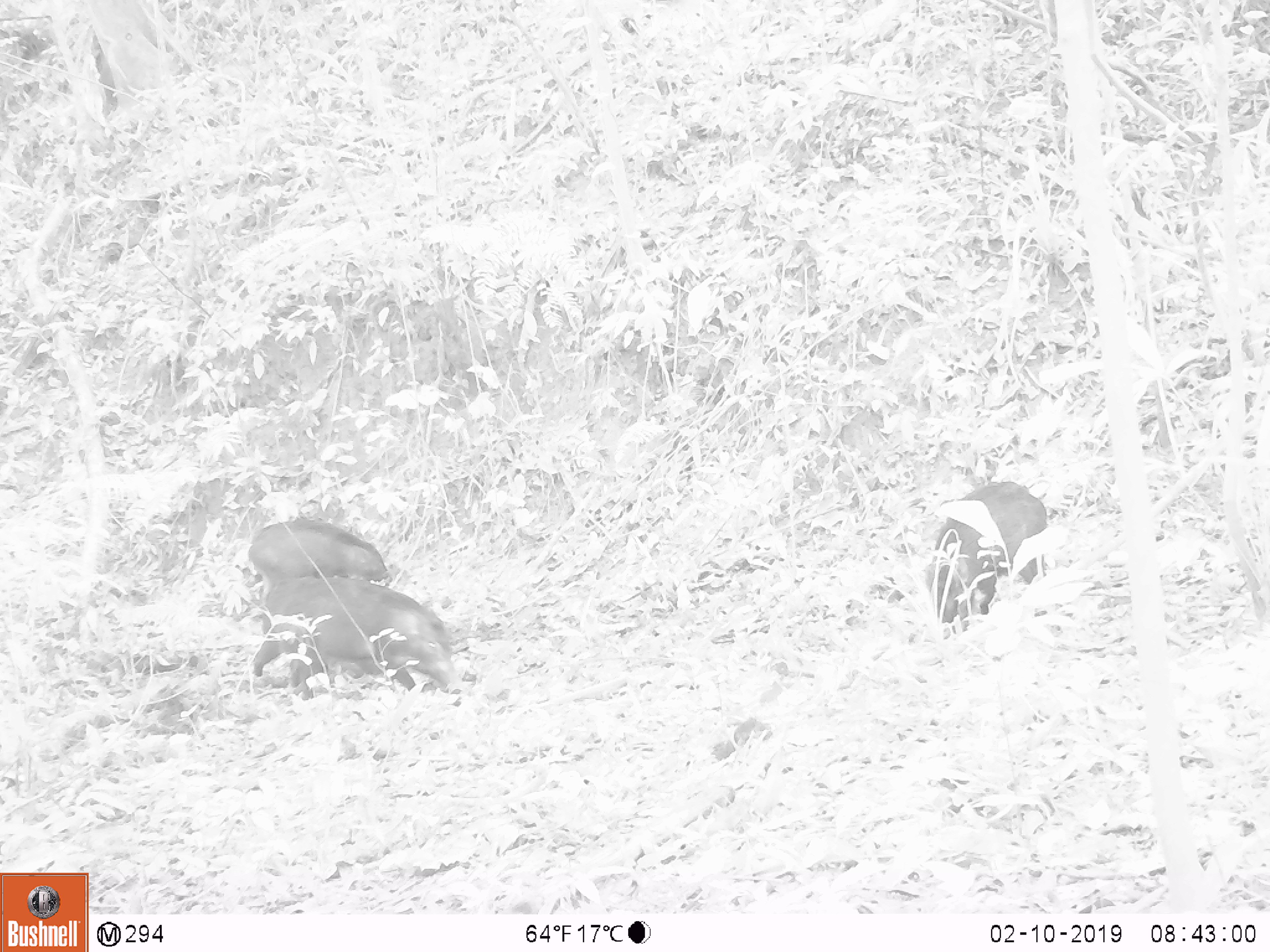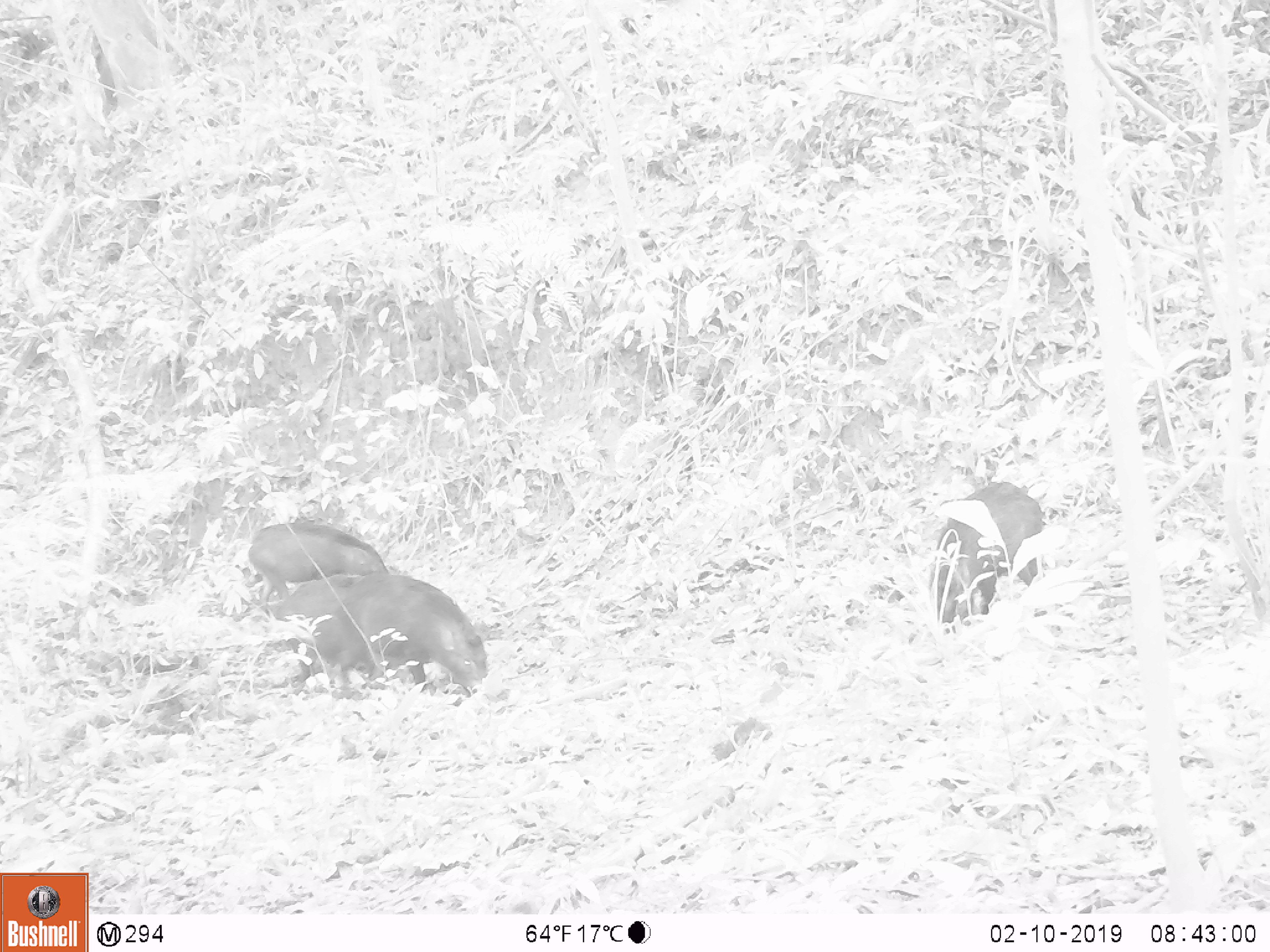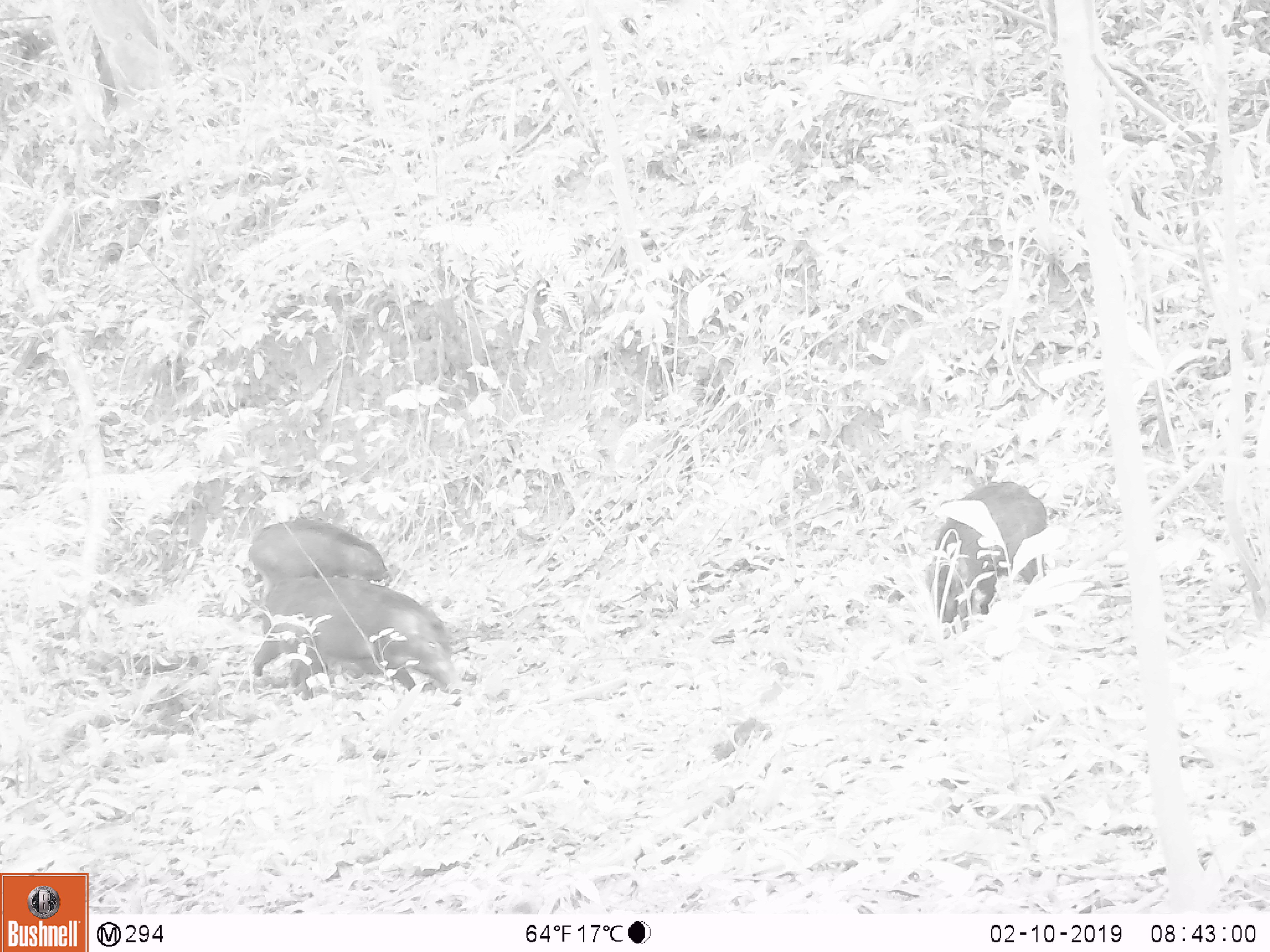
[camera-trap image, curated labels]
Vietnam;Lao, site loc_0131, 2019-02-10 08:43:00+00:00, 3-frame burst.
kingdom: Animalia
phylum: Chordata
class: Aves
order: Galliformes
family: Phasianidae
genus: Gallus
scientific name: Gallus gallus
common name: red junglefowl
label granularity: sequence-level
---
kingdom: Animalia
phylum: Chordata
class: Mammalia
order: Artiodactyla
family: Suidae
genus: Sus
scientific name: Sus scrofa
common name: eurasian wild pig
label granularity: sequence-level